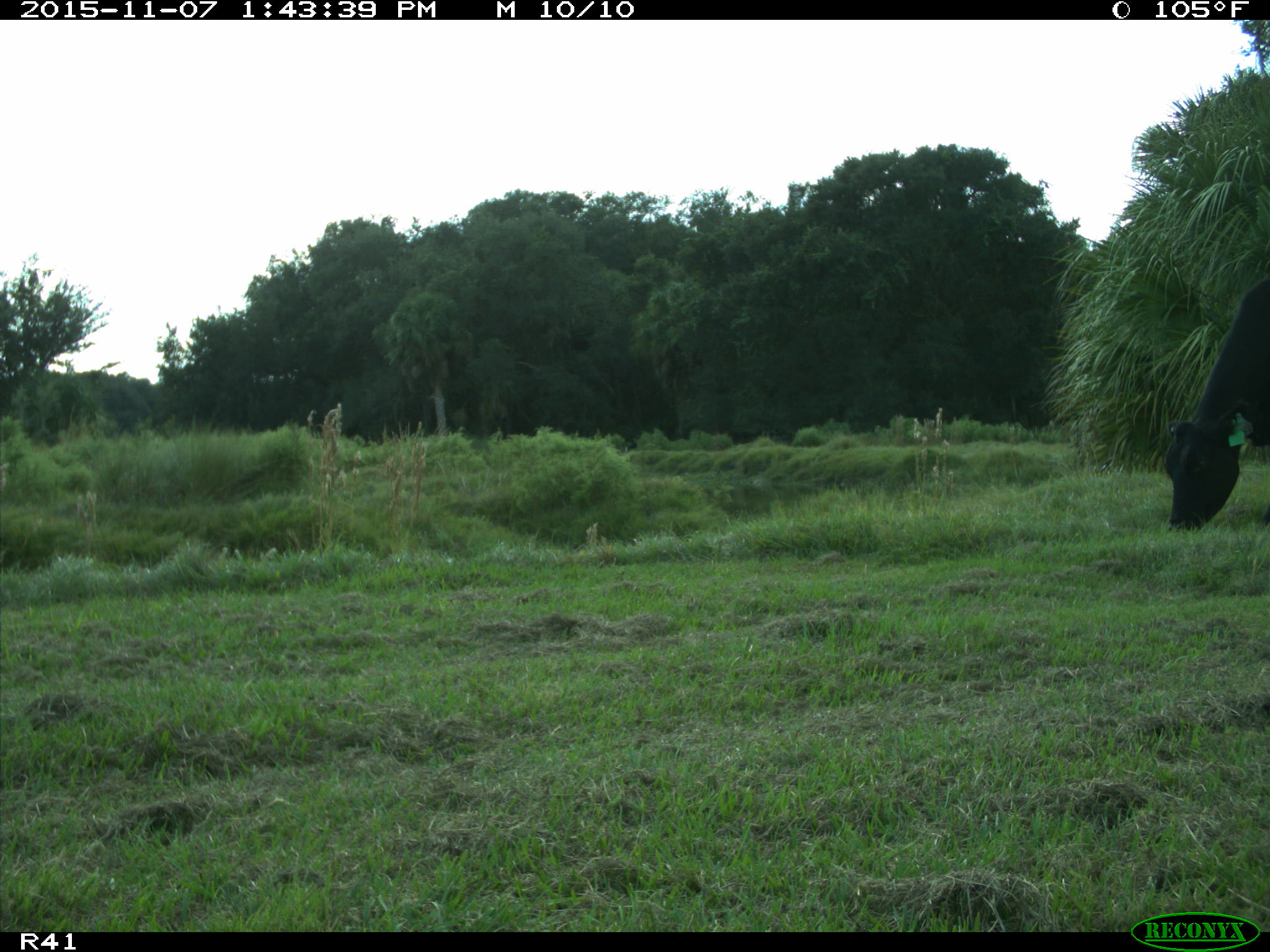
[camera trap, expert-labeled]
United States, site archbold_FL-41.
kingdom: Animalia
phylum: Chordata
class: Mammalia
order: Artiodactyla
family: Bovidae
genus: Bos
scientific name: Bos taurus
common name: domestic cow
Bos taurus (domestic cow).